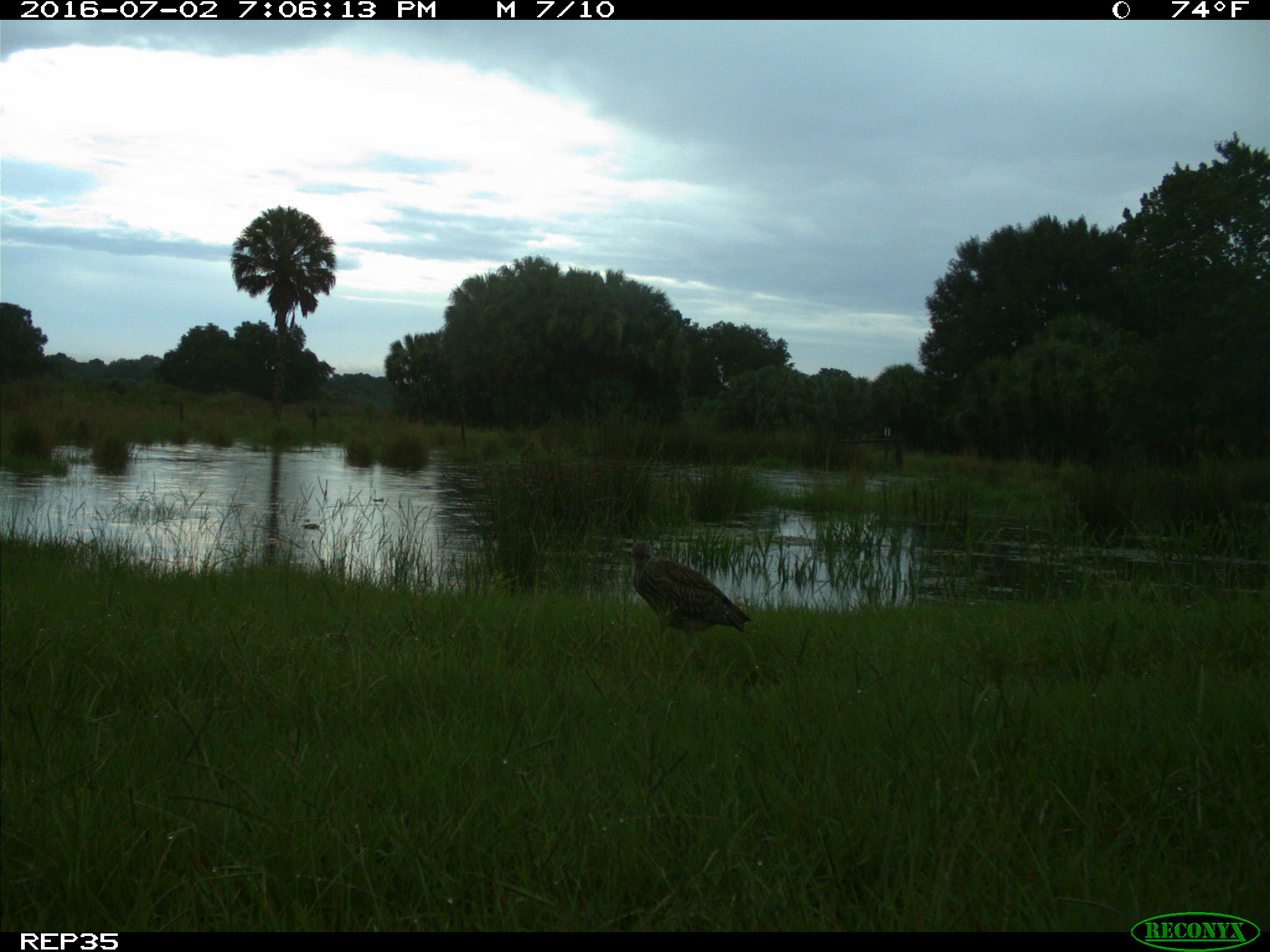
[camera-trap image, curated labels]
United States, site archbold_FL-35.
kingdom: Animalia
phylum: Chordata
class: Aves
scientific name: Aves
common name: birds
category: unidentified bird